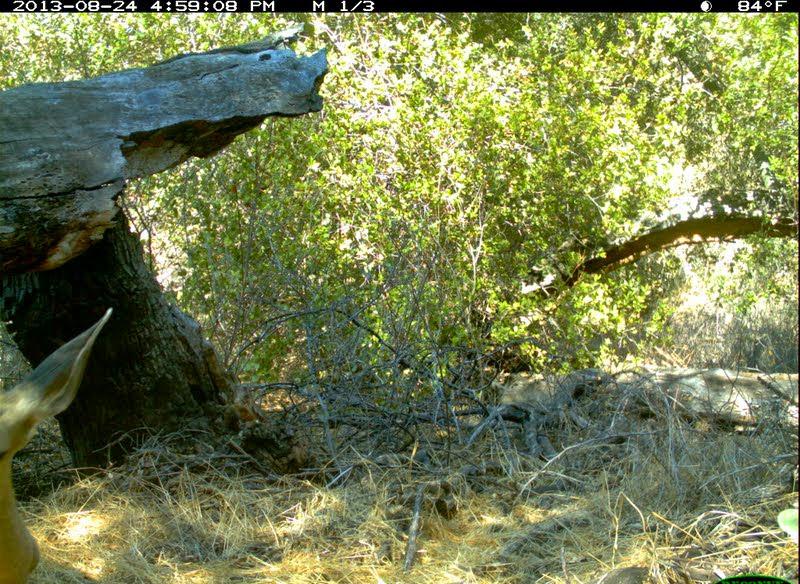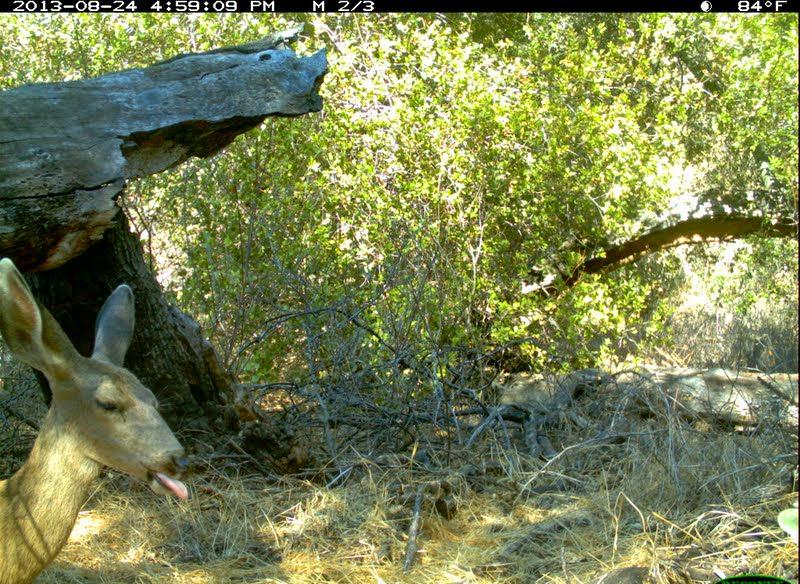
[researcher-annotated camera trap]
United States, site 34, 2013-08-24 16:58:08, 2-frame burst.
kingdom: Animalia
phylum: Chordata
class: Mammalia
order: Artiodactyla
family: Cervidae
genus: Odocoileus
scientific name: Odocoileus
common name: deer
Deer (Odocoileus).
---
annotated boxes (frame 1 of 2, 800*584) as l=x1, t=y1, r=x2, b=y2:
deer: l=0, t=302, r=112, b=584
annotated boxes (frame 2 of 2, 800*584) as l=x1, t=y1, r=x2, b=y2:
deer: l=0, t=256, r=192, b=582